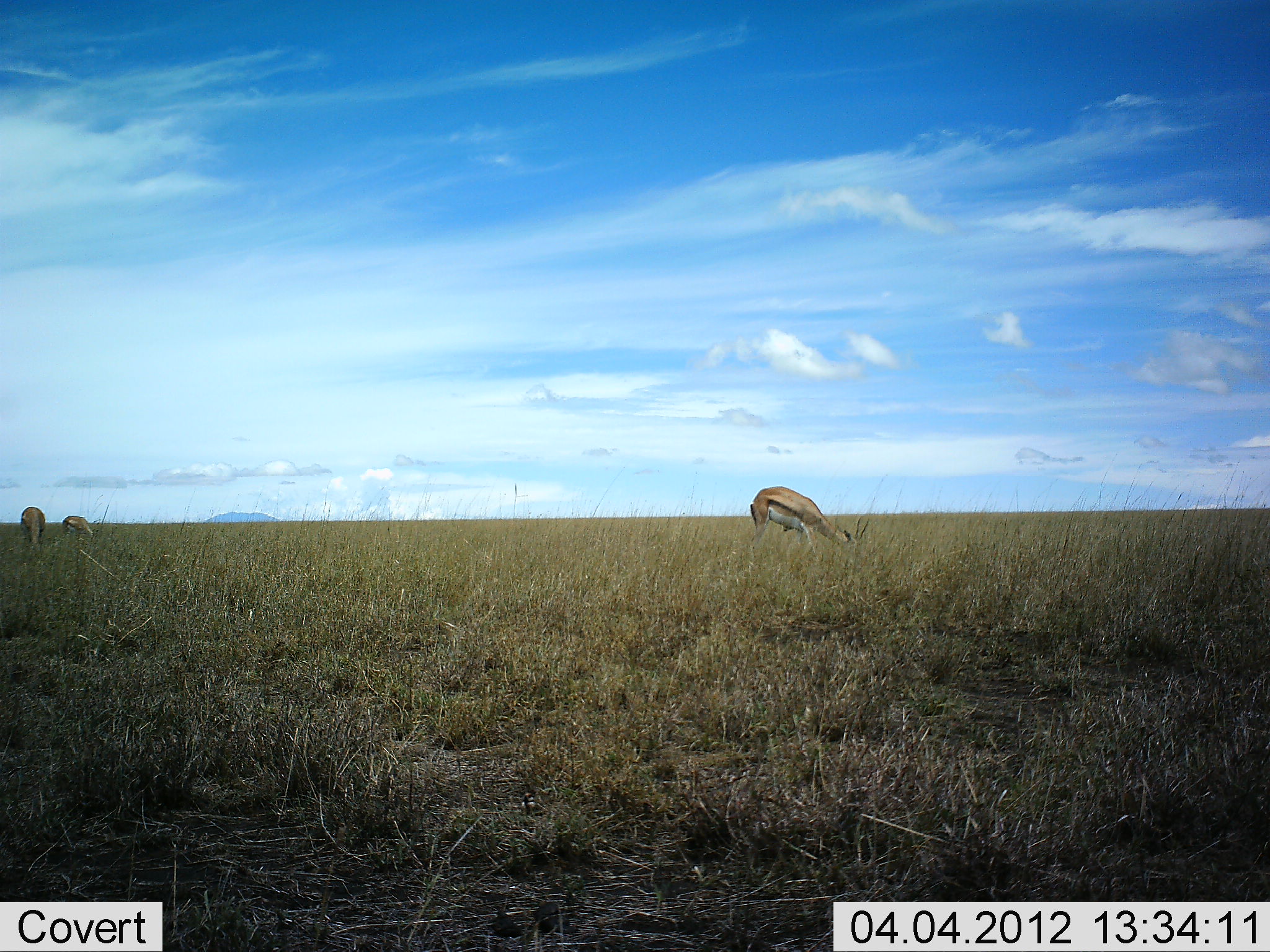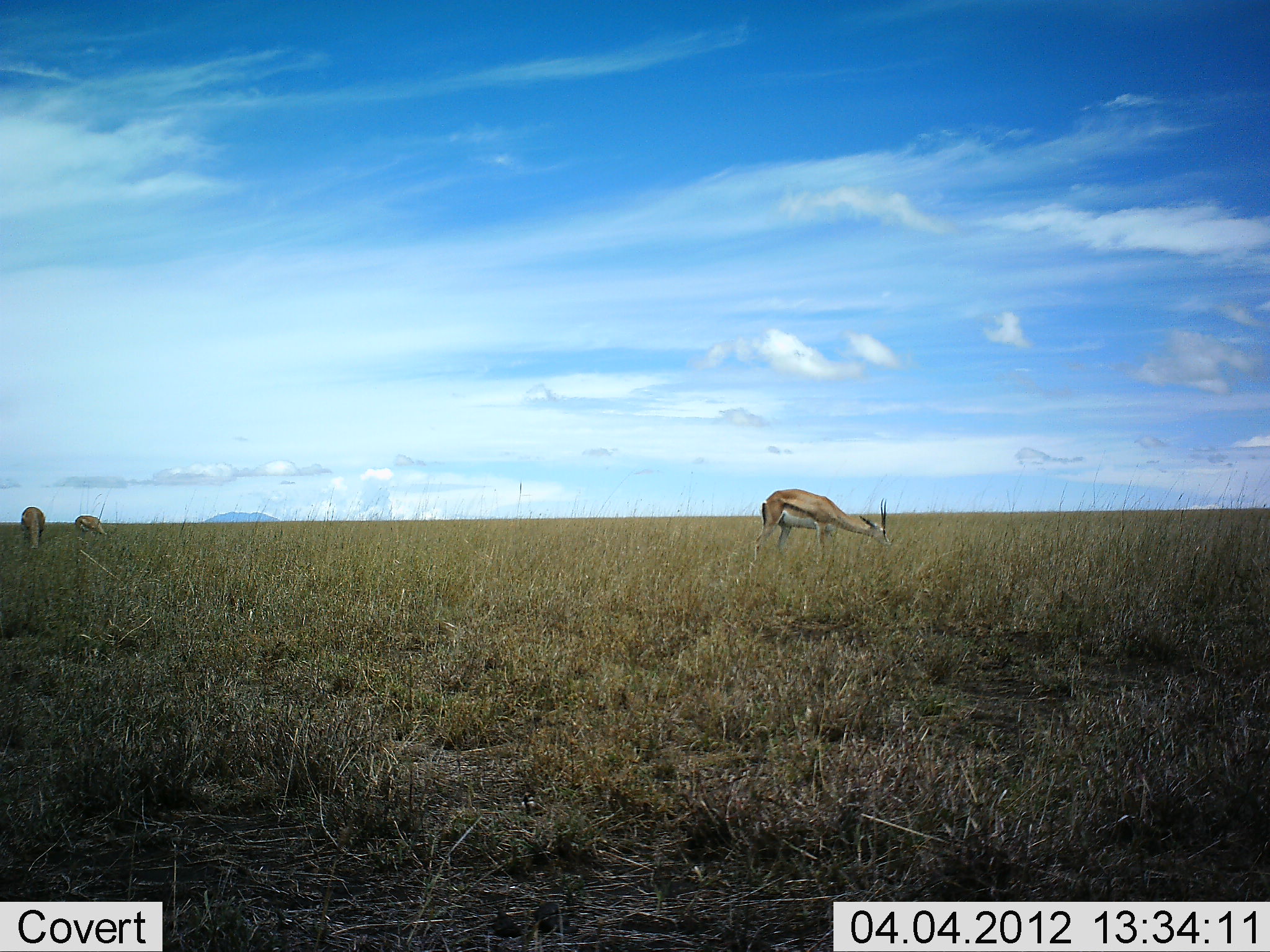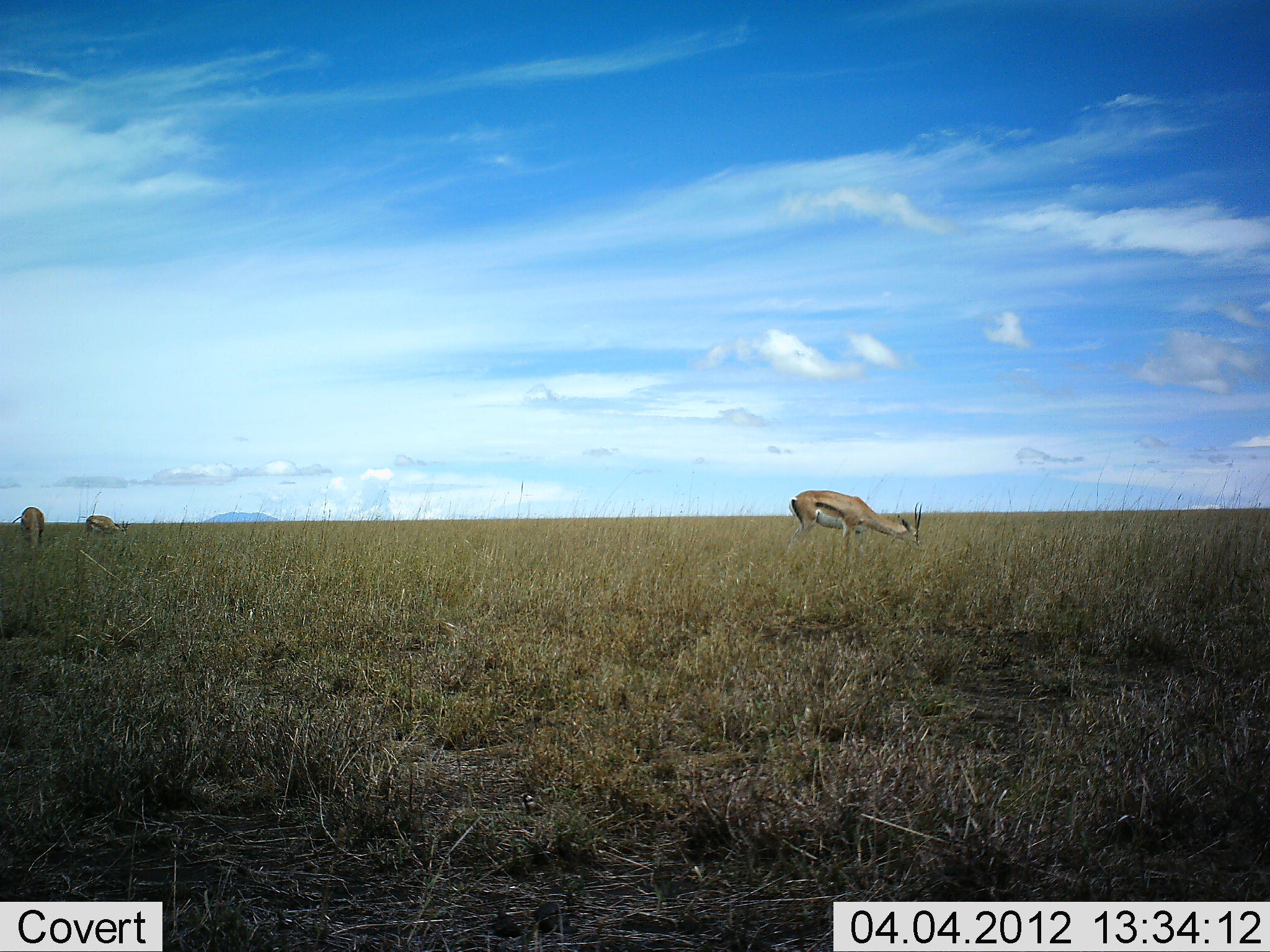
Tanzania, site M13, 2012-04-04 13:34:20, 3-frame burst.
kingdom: Animalia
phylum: Chordata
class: Mammalia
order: Artiodactyla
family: Bovidae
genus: Eudorcas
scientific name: Eudorcas thomsonii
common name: thomson's gazelle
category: gazellethomsons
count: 3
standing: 27%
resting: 7%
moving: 27%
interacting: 0%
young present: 0%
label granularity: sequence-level